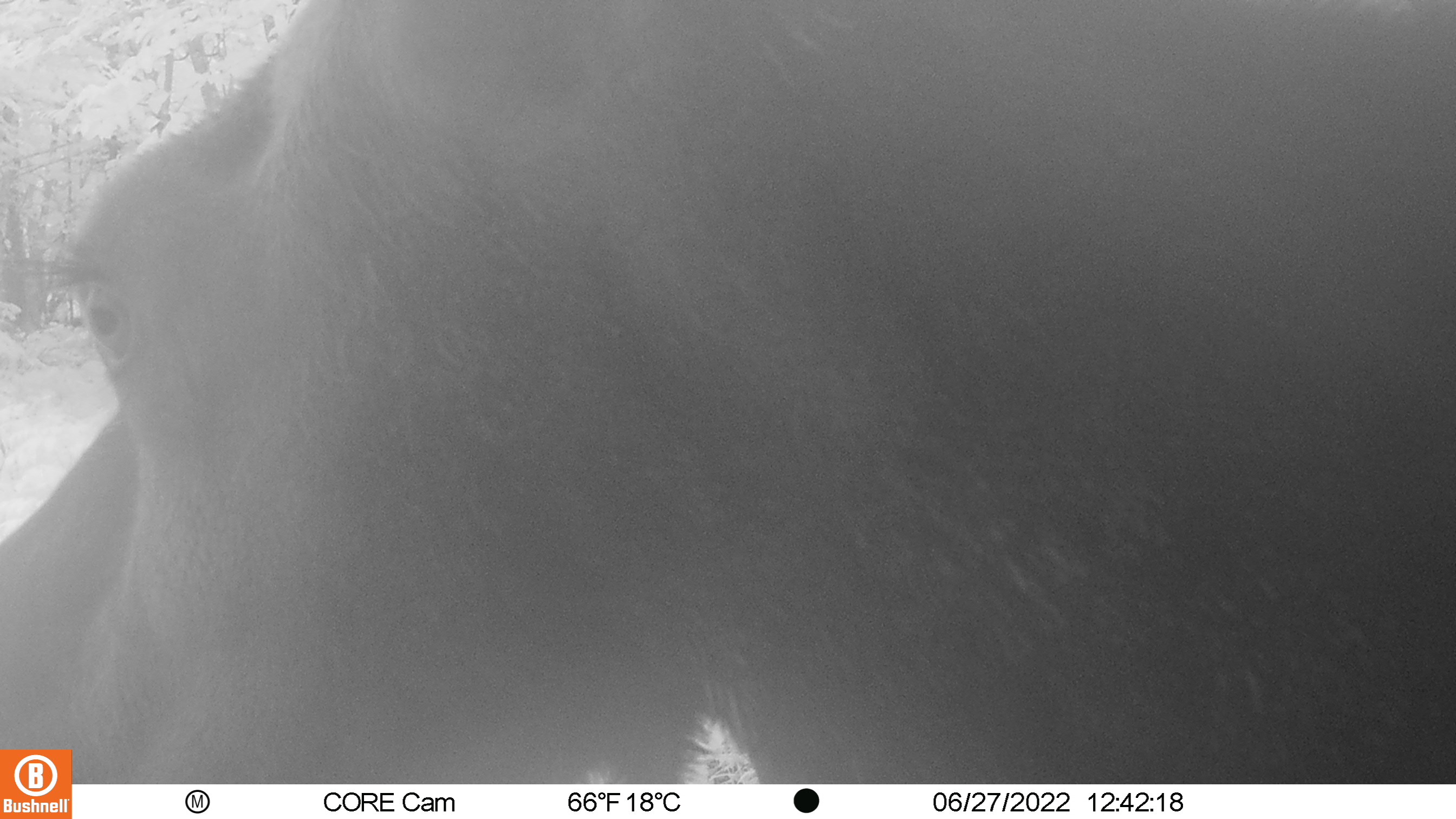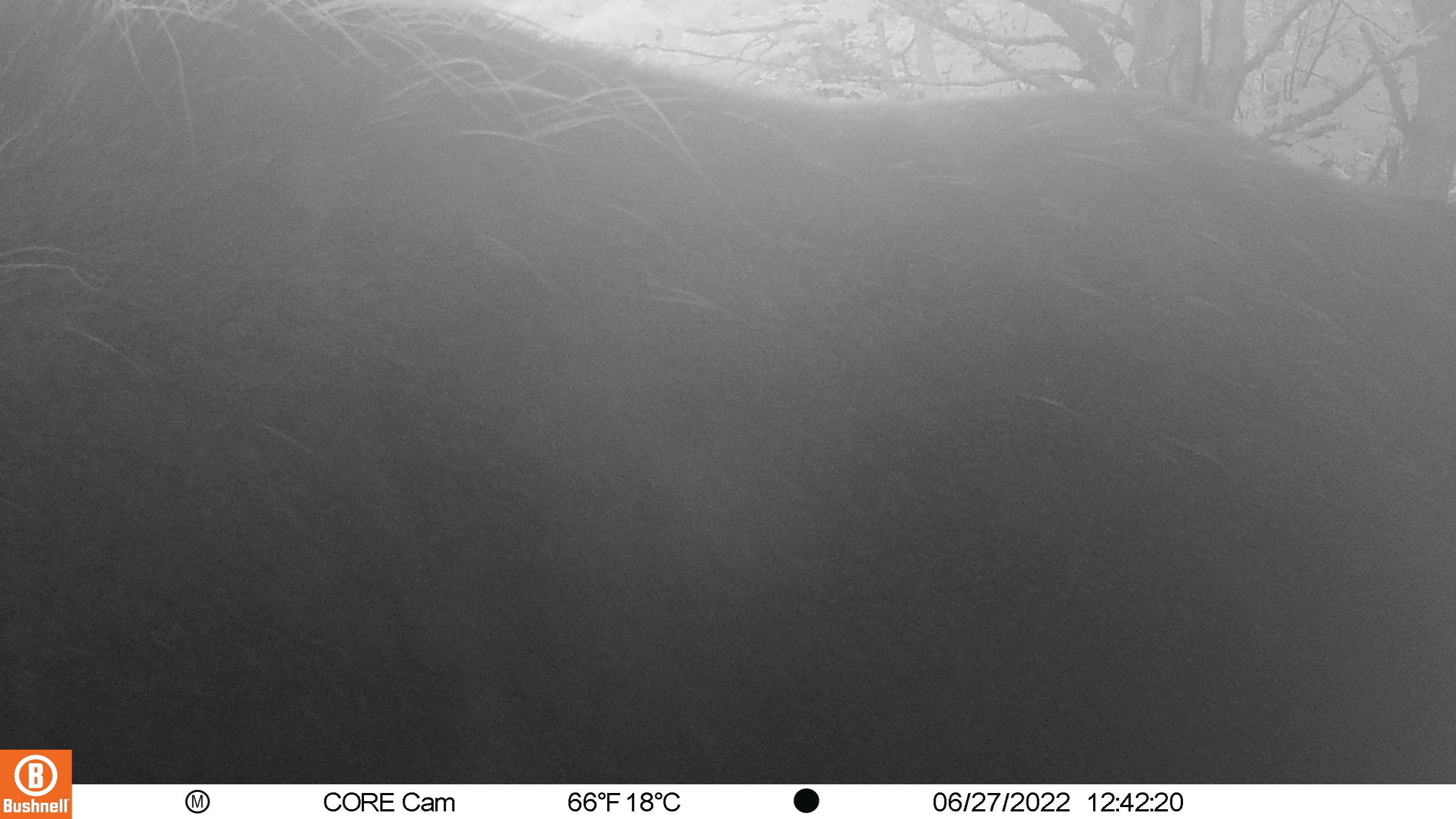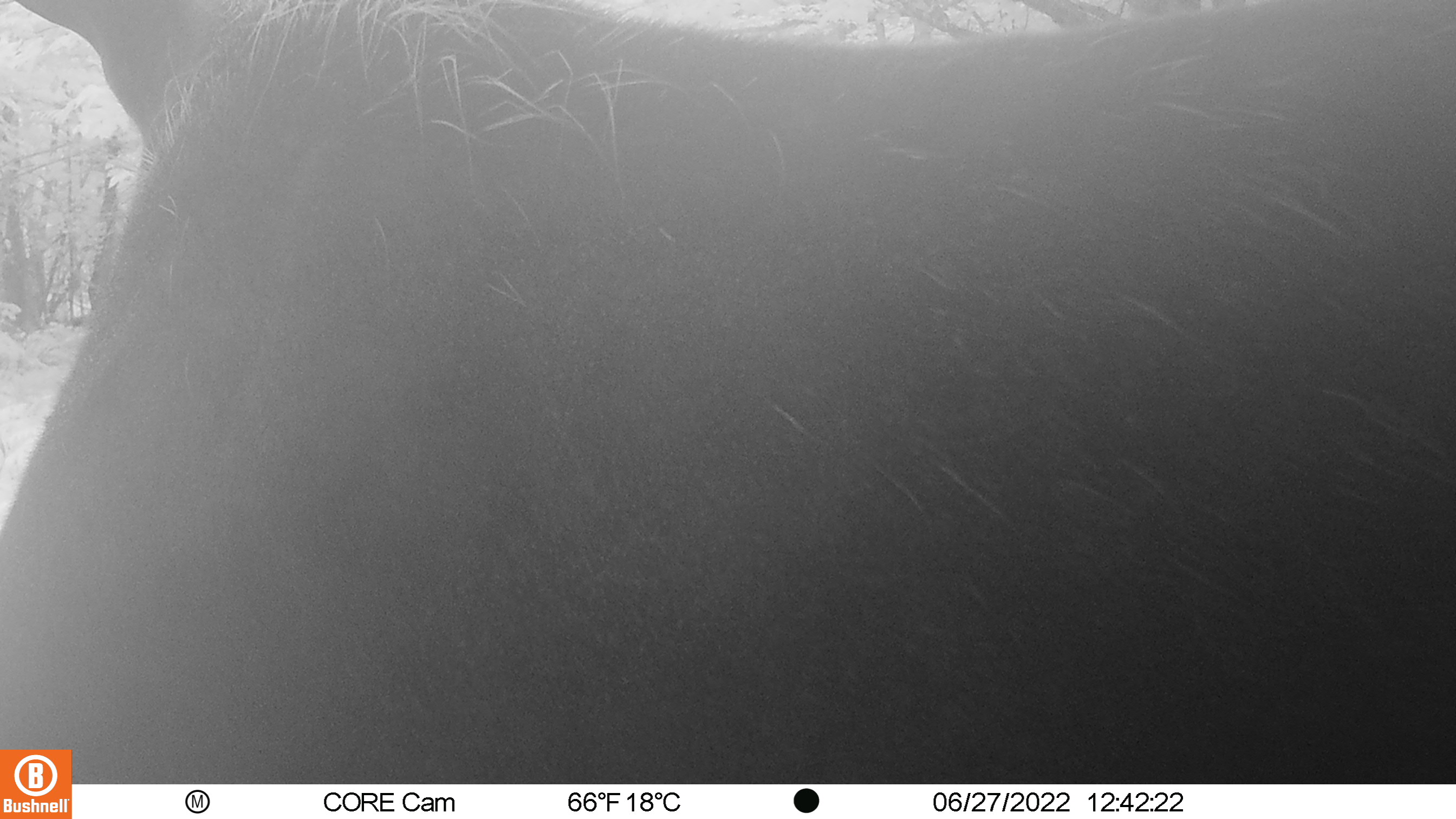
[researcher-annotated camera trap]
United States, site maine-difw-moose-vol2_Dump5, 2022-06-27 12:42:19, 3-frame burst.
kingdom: Animalia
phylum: Chordata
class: Mammalia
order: Artiodactyla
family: Cervidae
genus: Alces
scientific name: Alces alces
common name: moose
Moose (Alces alces).